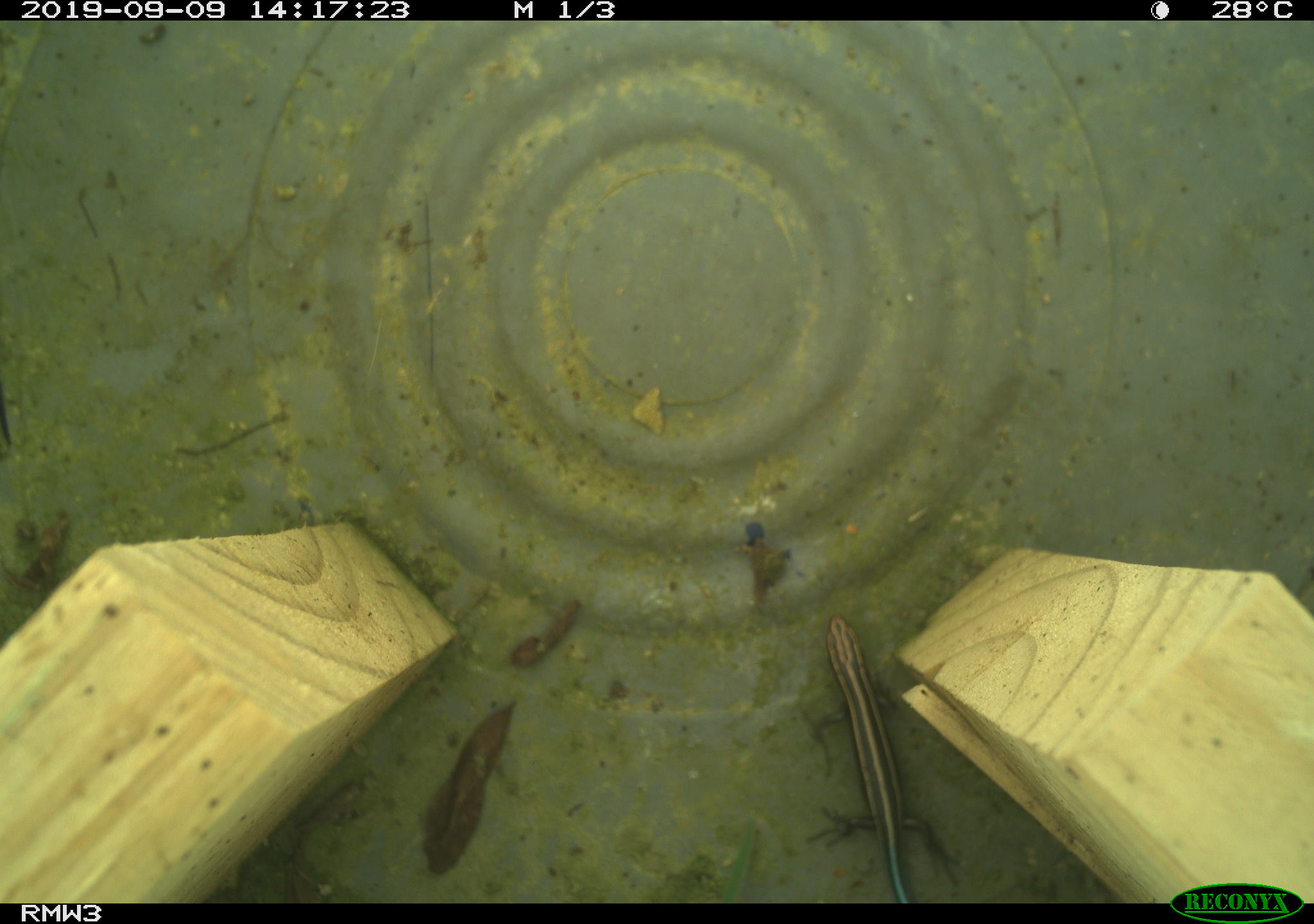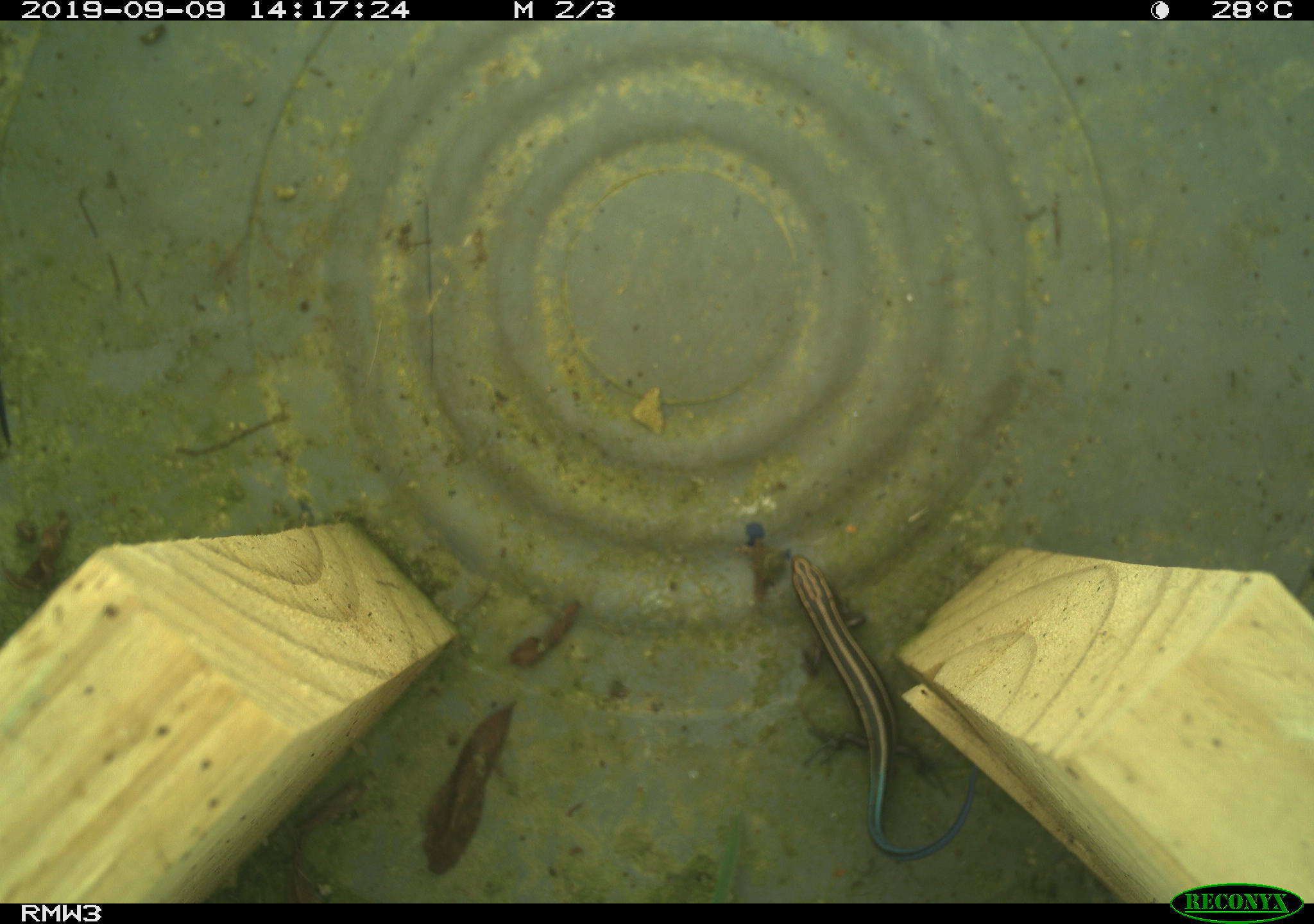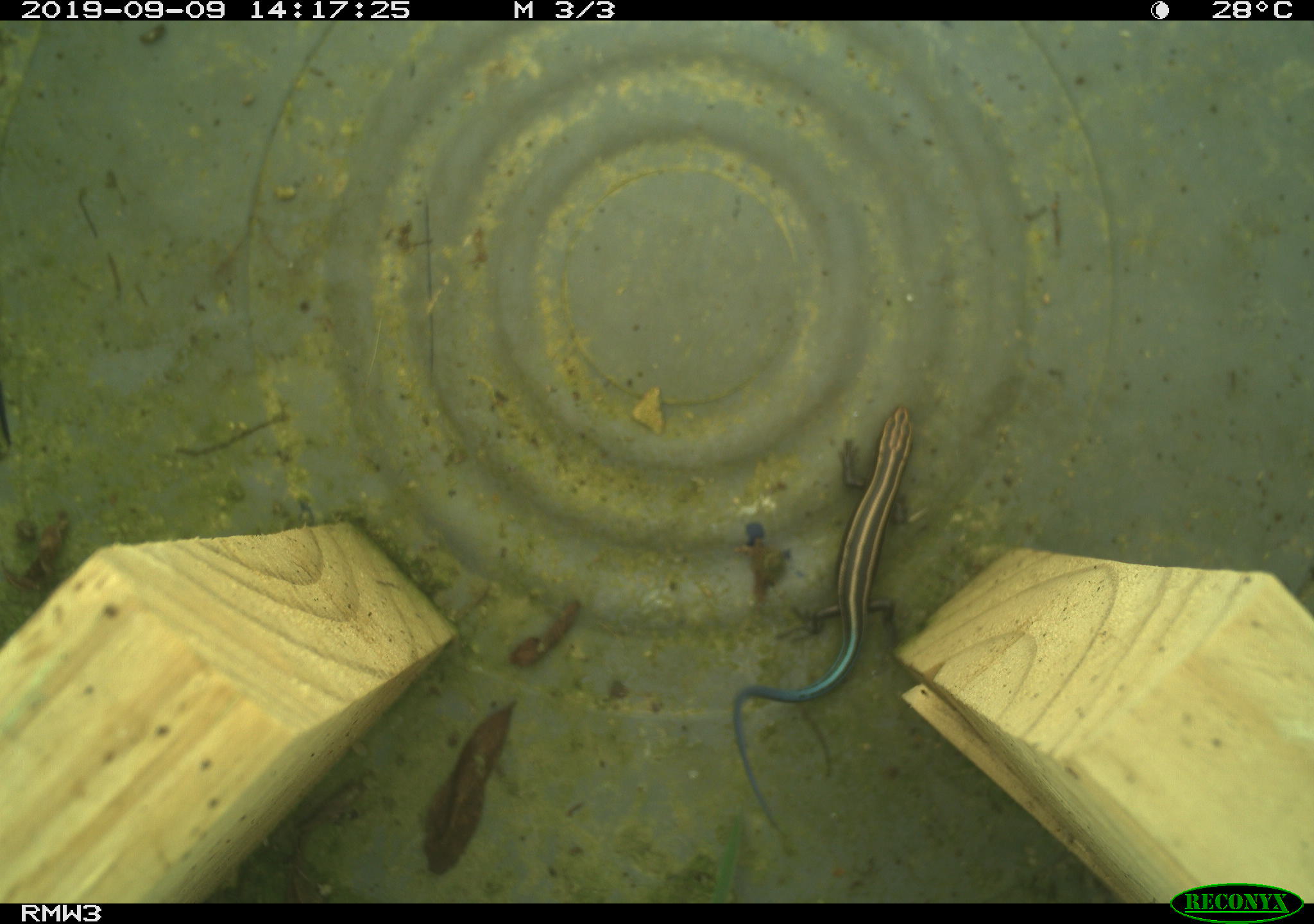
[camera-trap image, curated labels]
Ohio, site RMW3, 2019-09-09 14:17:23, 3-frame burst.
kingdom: Animalia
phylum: Chordata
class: Reptilia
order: Squamata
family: Scincidae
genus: Plestiodon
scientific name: Plestiodon fasciatus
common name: common five-lined skink